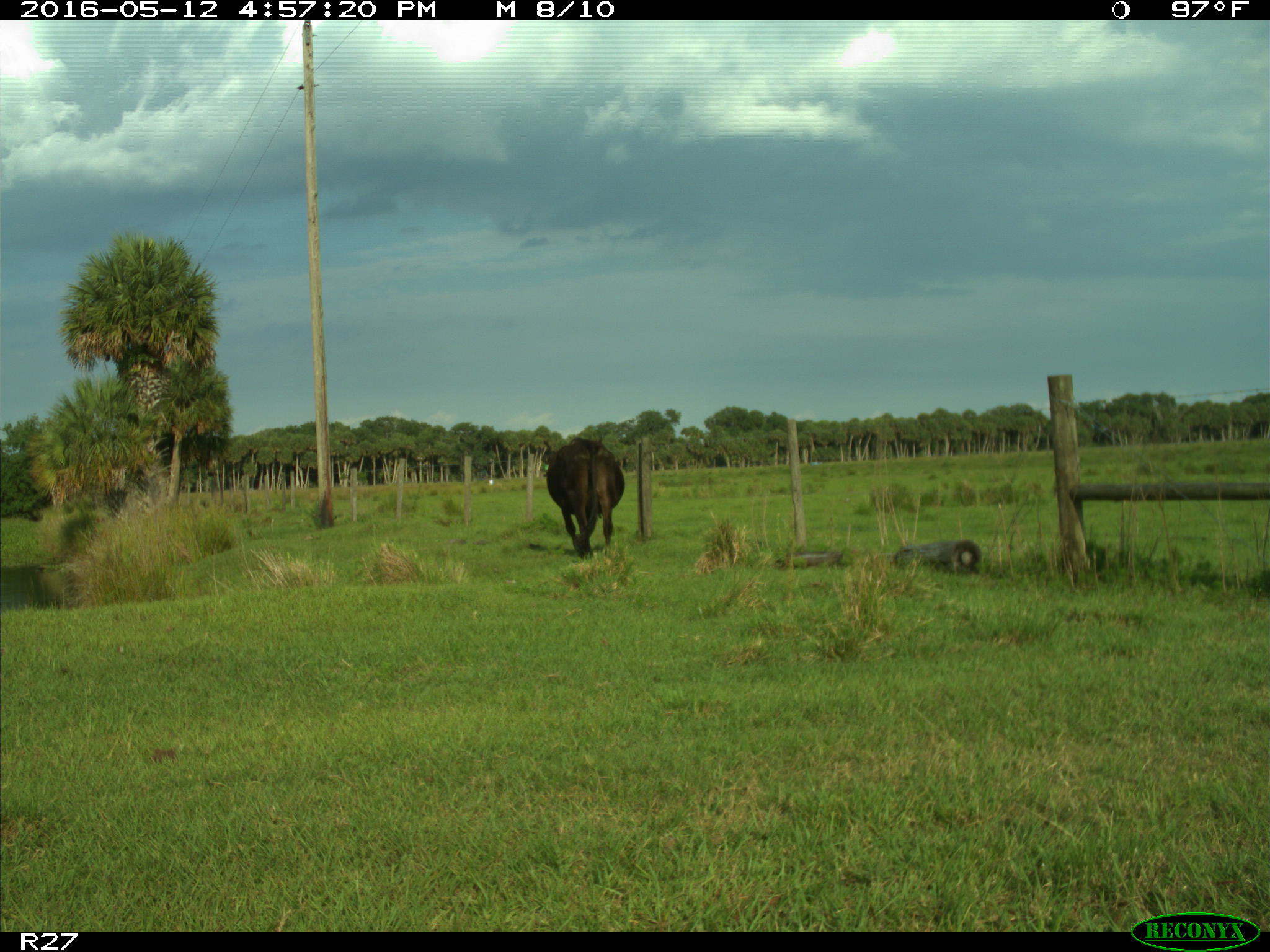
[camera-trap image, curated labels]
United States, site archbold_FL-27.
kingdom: Animalia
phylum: Chordata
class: Mammalia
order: Artiodactyla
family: Bovidae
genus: Bos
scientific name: Bos taurus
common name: domestic cow